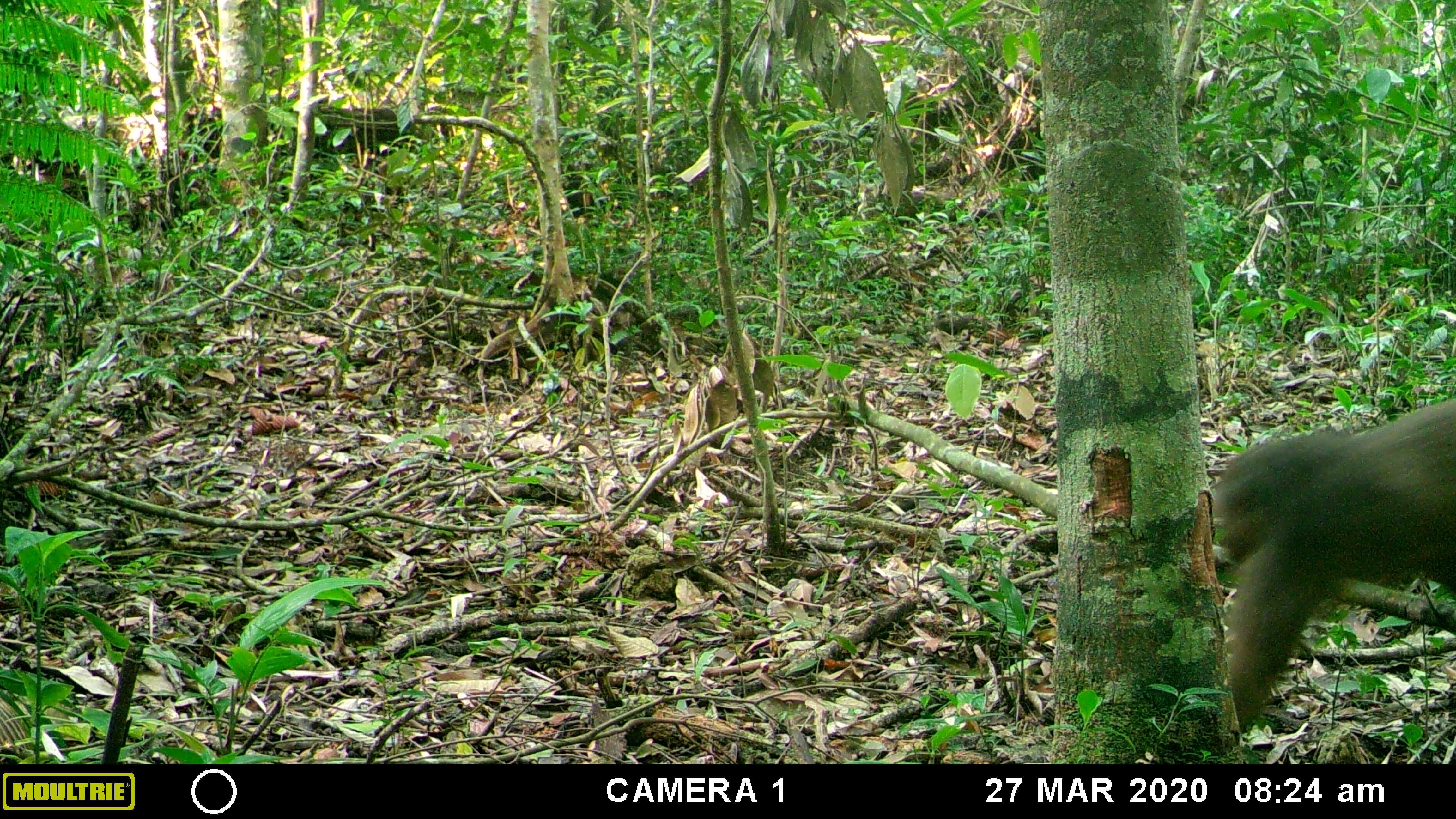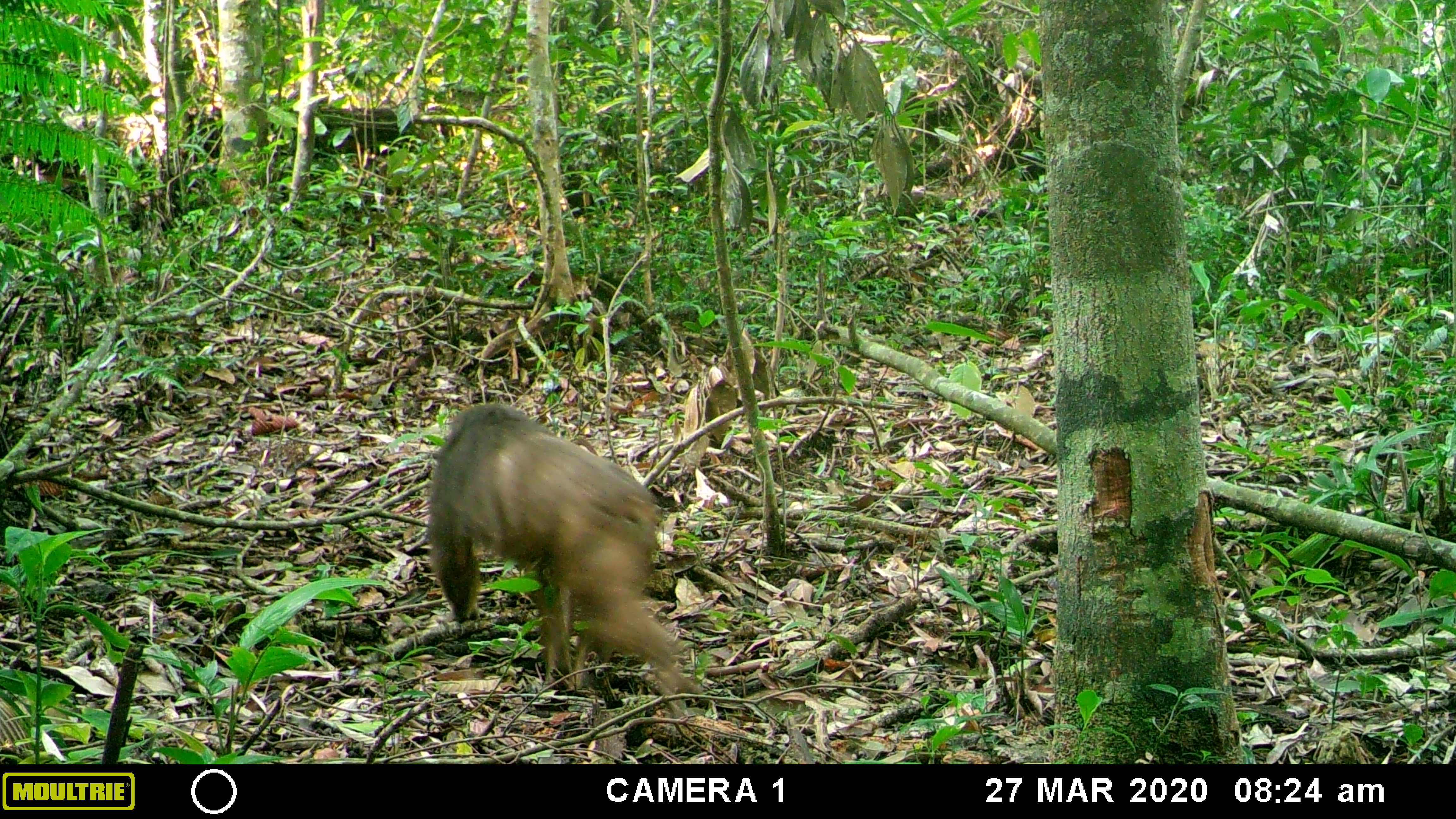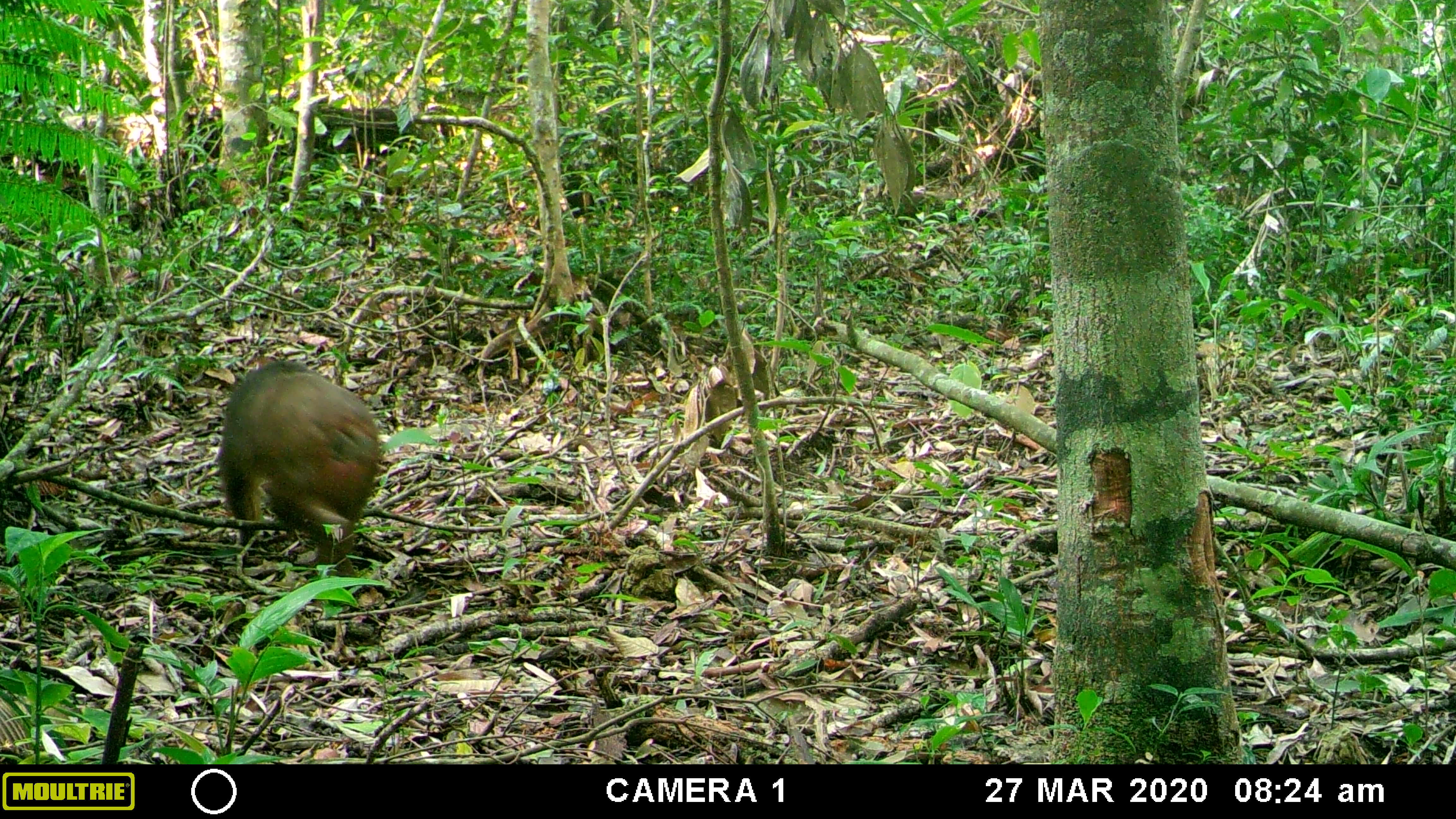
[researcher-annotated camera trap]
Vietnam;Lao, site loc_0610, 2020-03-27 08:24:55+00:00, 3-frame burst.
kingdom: Animalia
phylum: Chordata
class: Mammalia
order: Primates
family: Cercopithecidae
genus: Macaca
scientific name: Macaca arctoides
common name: stump-tailed macaque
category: stump tailed macaque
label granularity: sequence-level